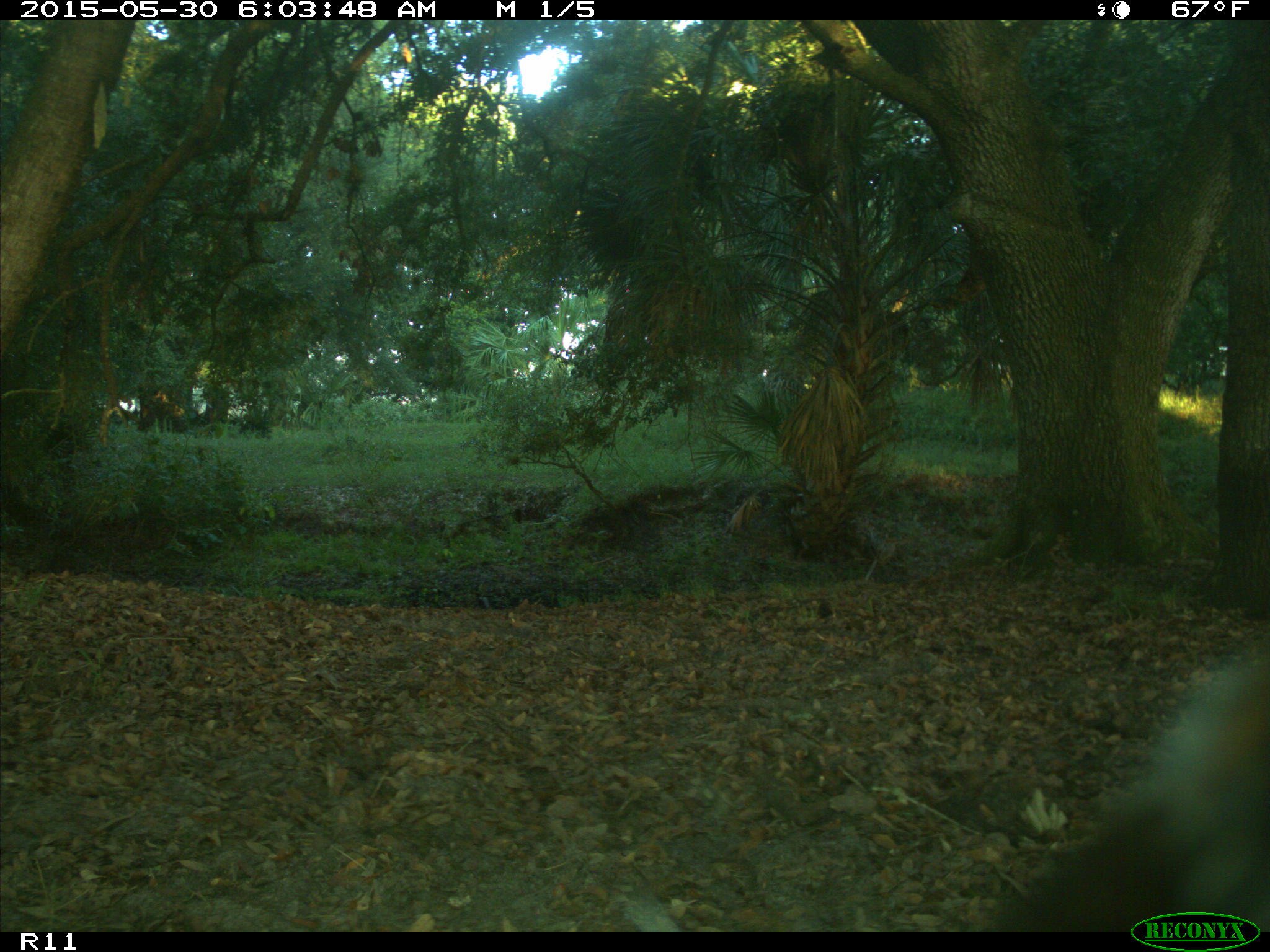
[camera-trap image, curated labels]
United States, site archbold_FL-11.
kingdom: Animalia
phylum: Chordata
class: Mammalia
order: Artiodactyla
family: Bovidae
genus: Bos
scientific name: Bos taurus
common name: domestic cow